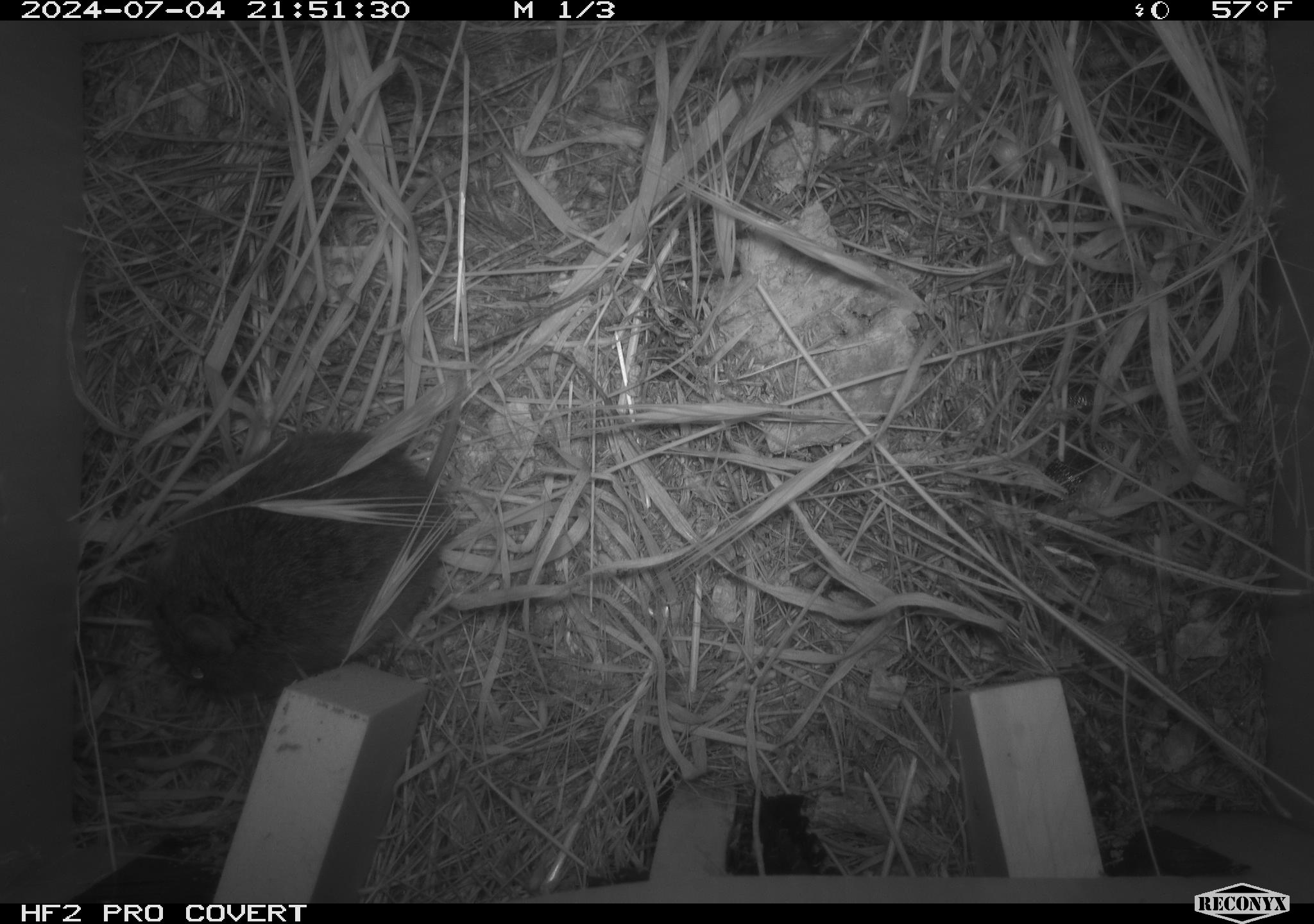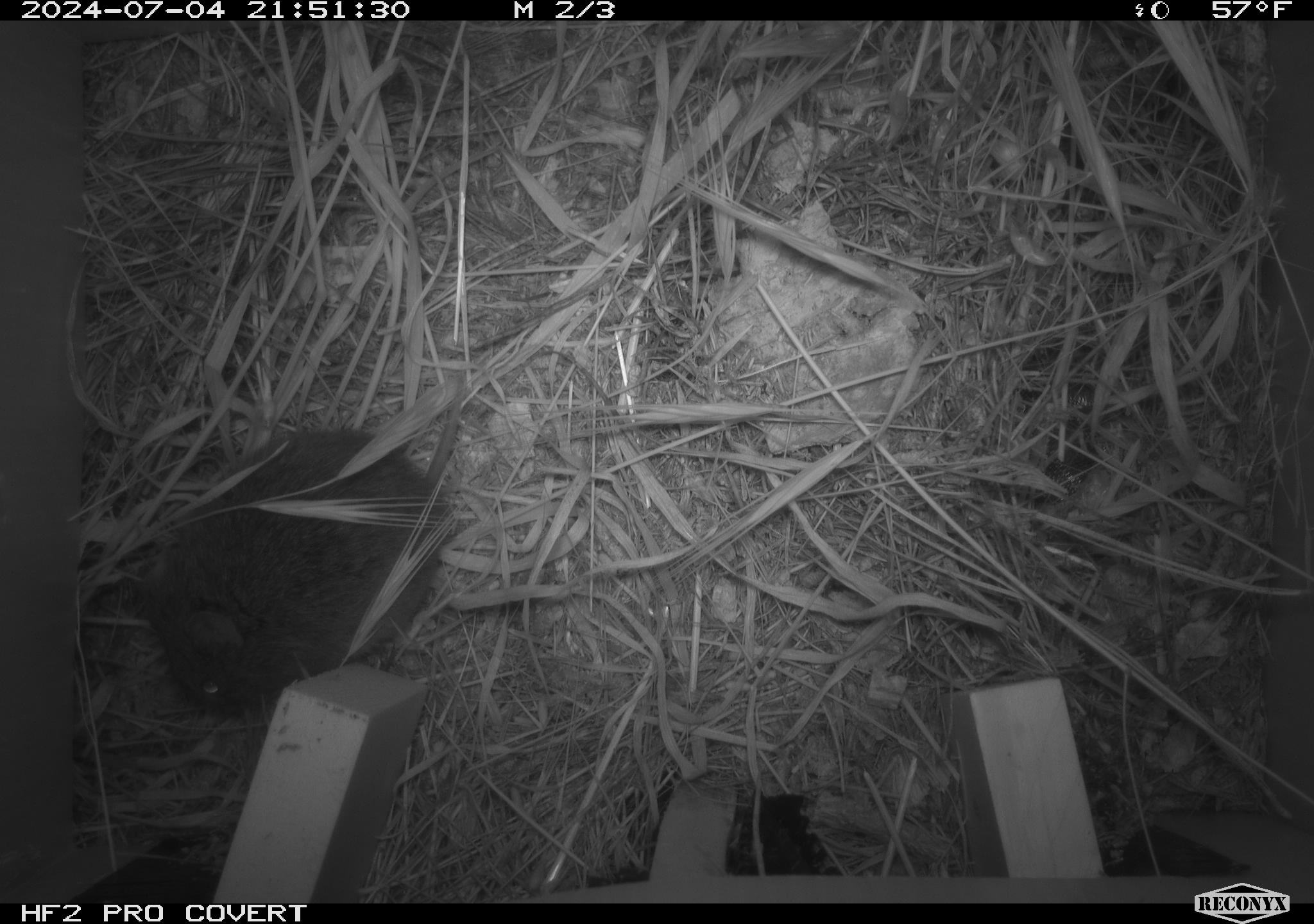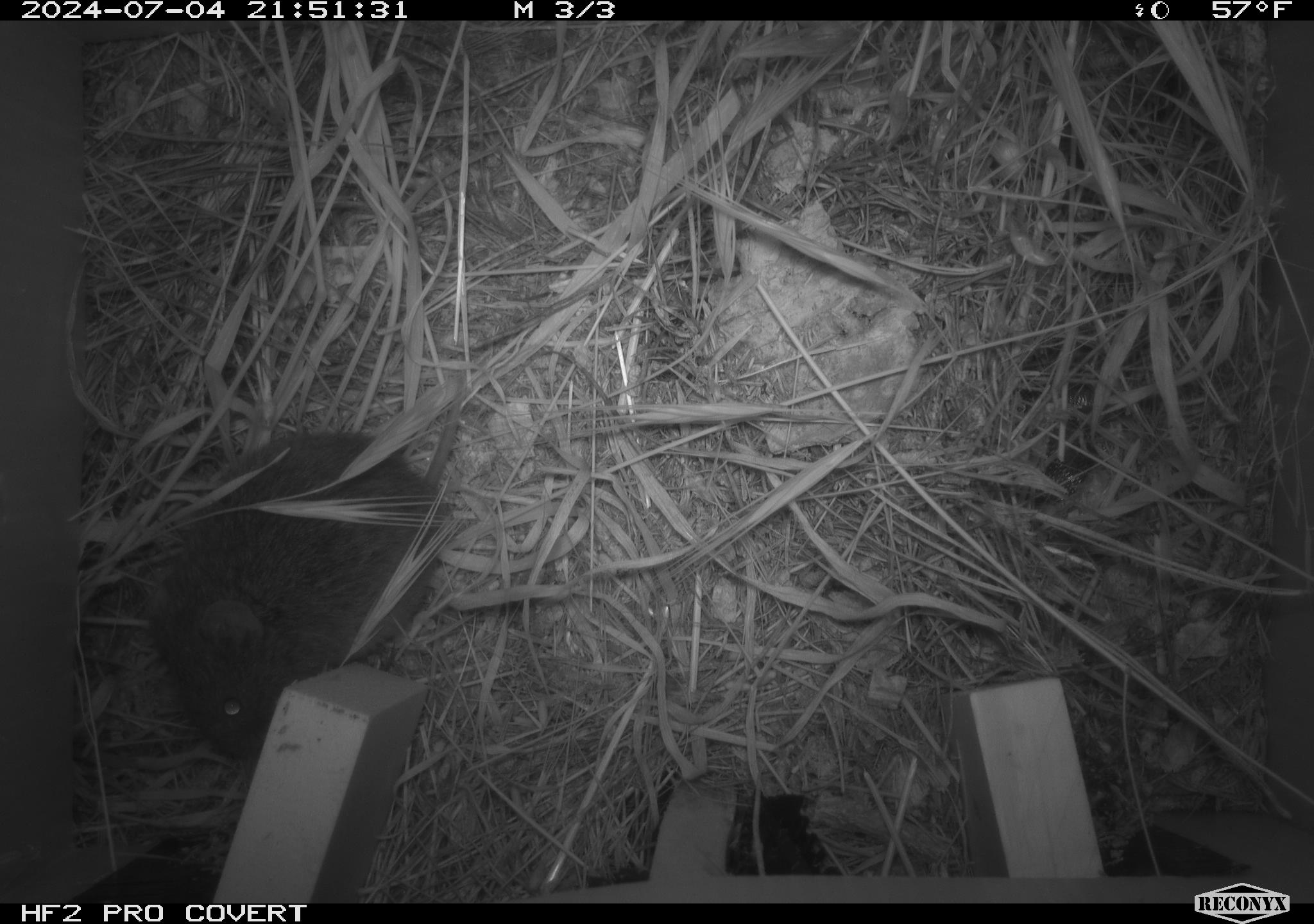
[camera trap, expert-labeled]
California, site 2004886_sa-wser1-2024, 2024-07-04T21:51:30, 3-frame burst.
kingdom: Animalia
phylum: Chordata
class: Mammalia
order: Rodentia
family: Cricetidae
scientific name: Arvicolinae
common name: voles, lemmings, and muskrats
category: arvicolinae subfamily